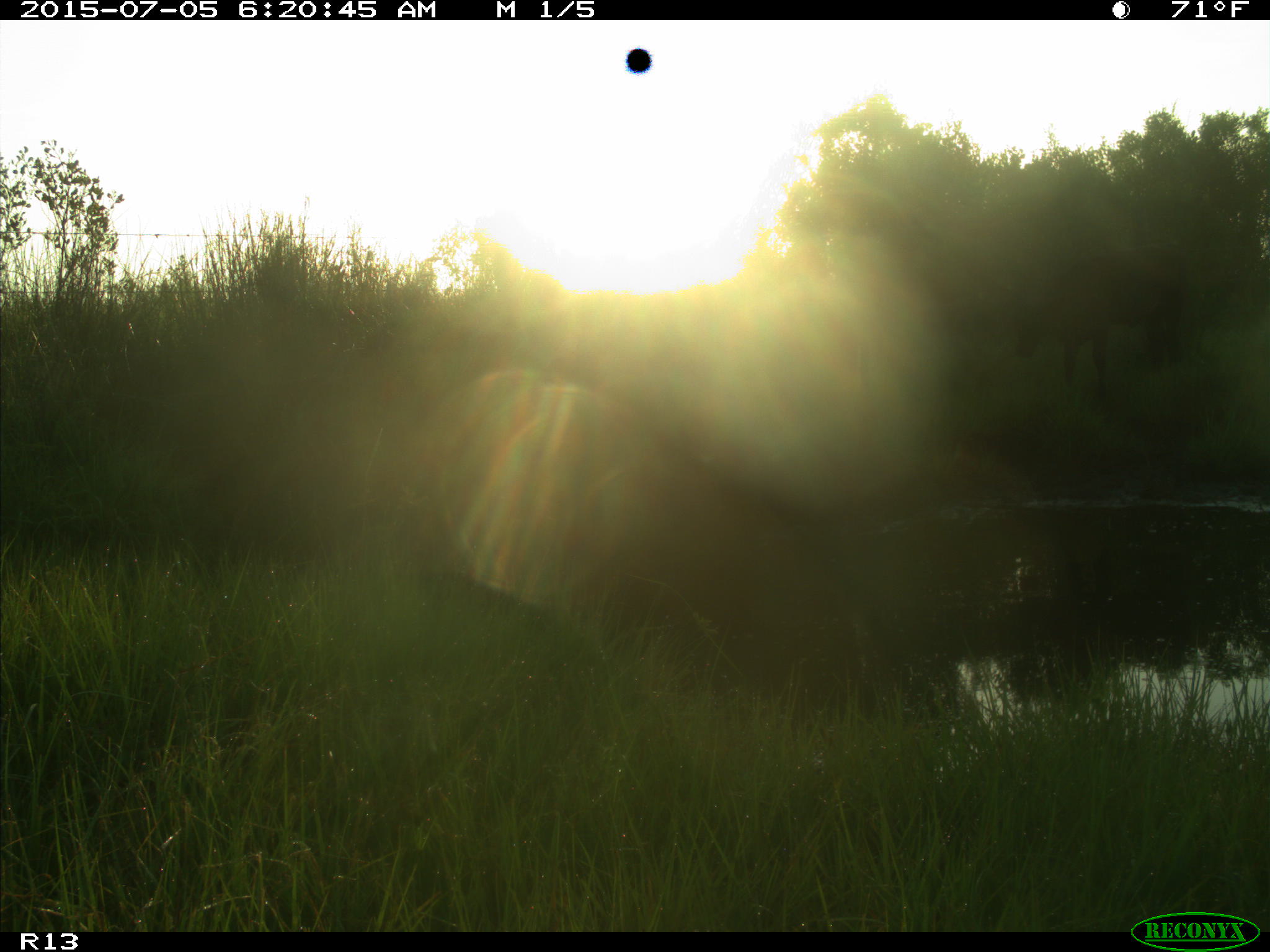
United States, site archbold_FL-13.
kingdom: Animalia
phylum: Chordata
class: Mammalia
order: Artiodactyla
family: Bovidae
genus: Bos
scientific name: Bos taurus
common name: domestic cow